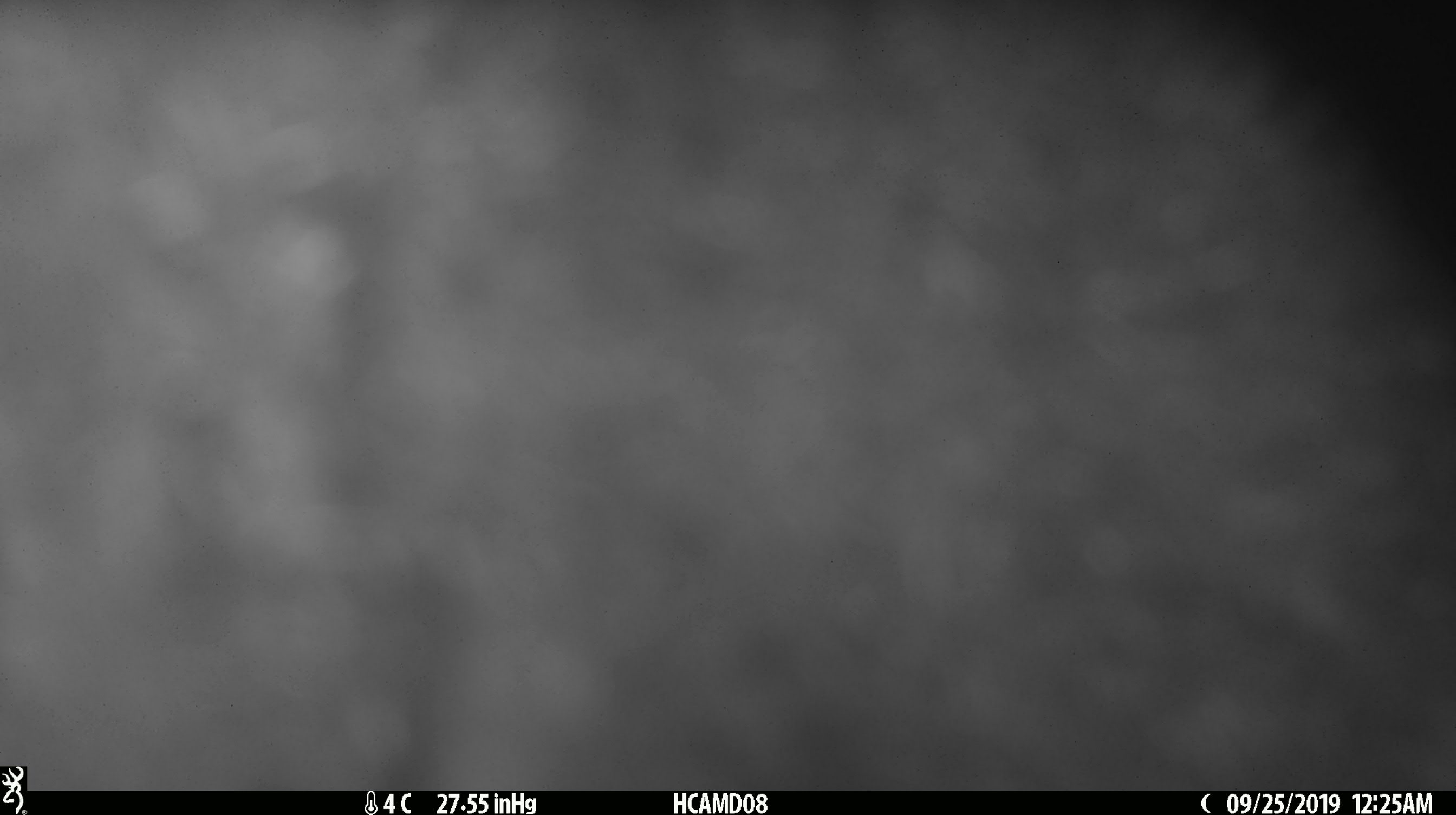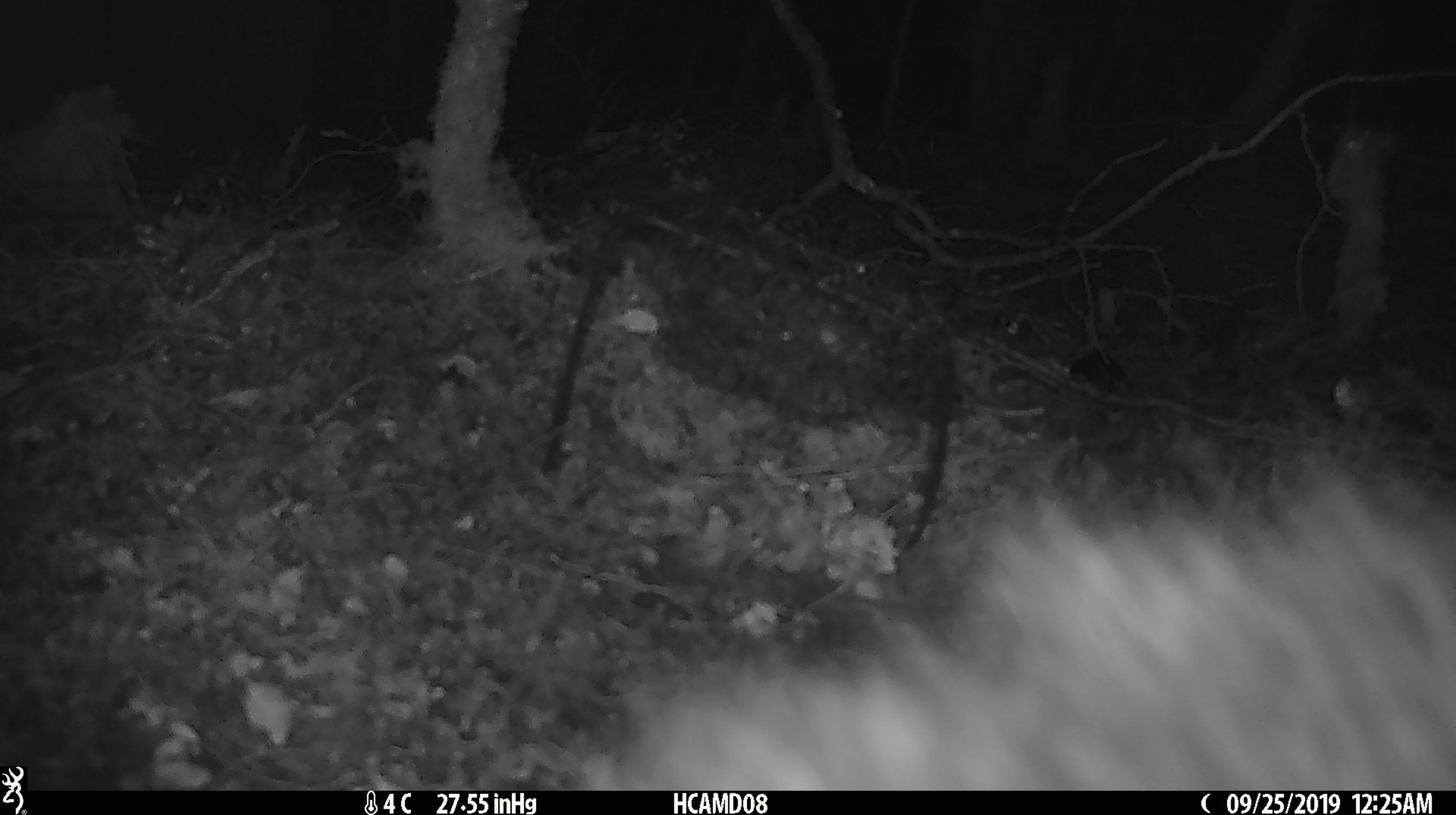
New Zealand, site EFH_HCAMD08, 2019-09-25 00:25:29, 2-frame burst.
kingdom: Animalia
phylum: Chordata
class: Mammalia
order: Diprotodontia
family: Phalangeridae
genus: Trichosurus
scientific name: Trichosurus vulpecula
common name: common brushtail possum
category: possum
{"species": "possum (common brushtail possum) (Trichosurus vulpecula)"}